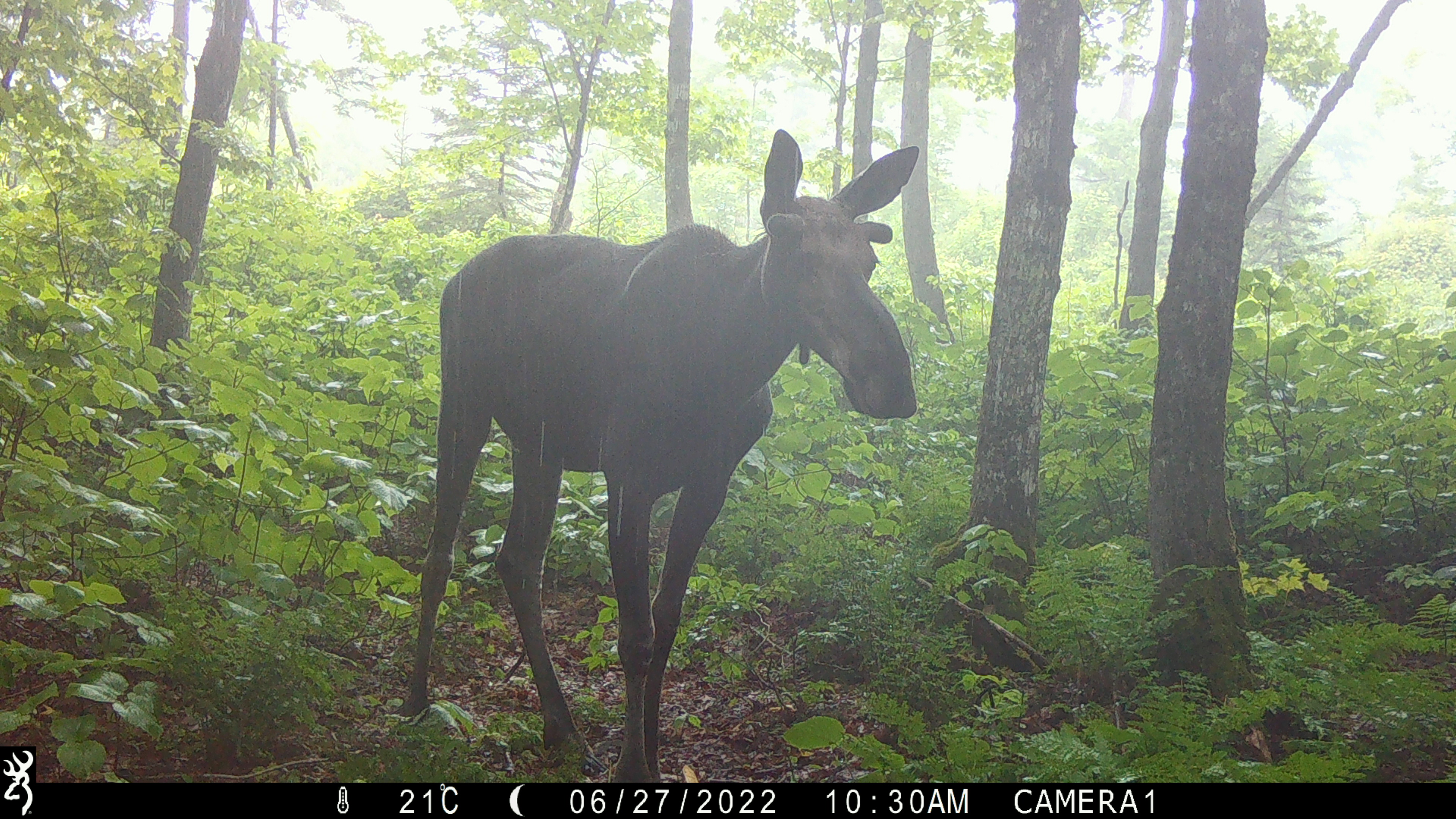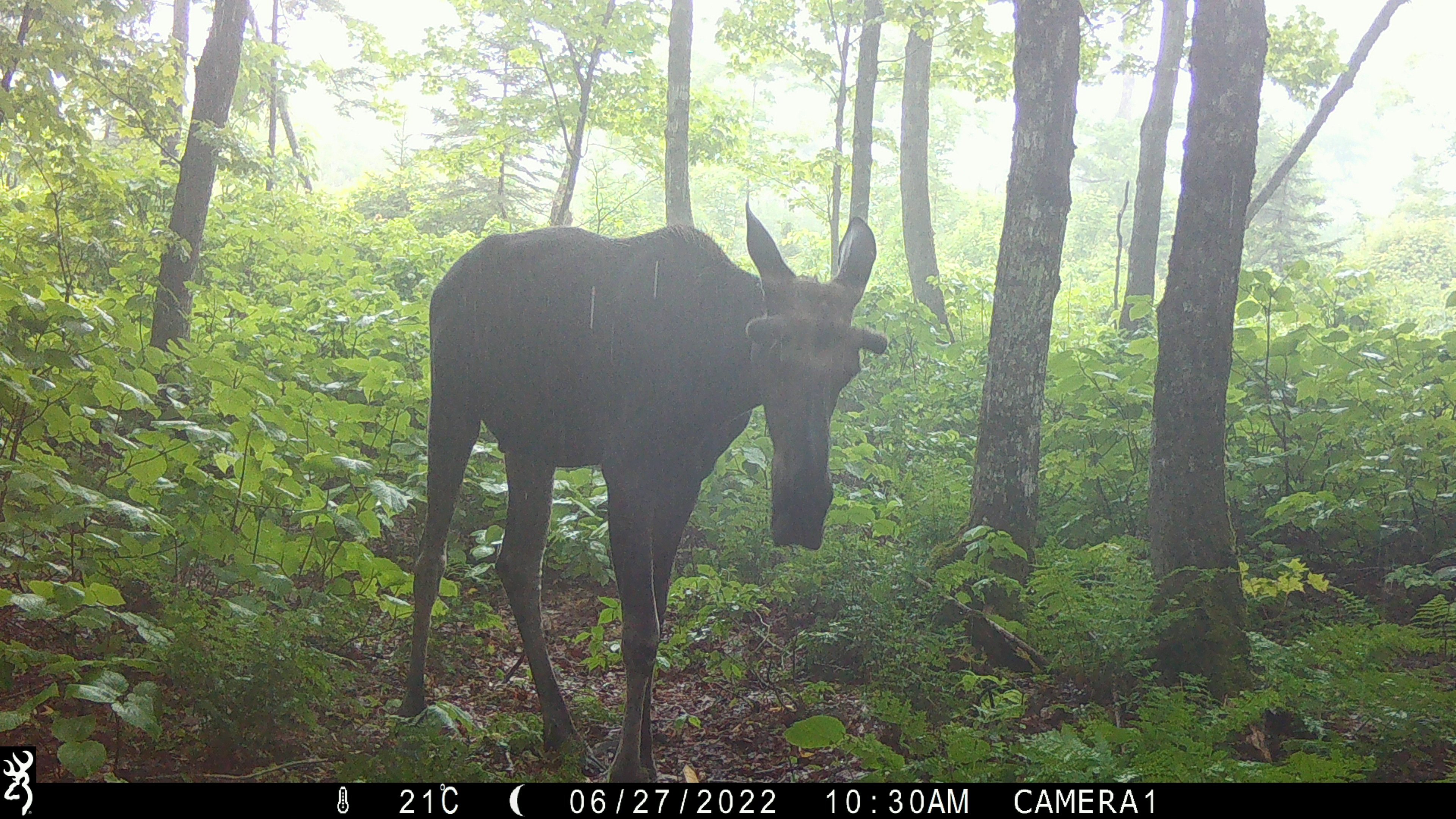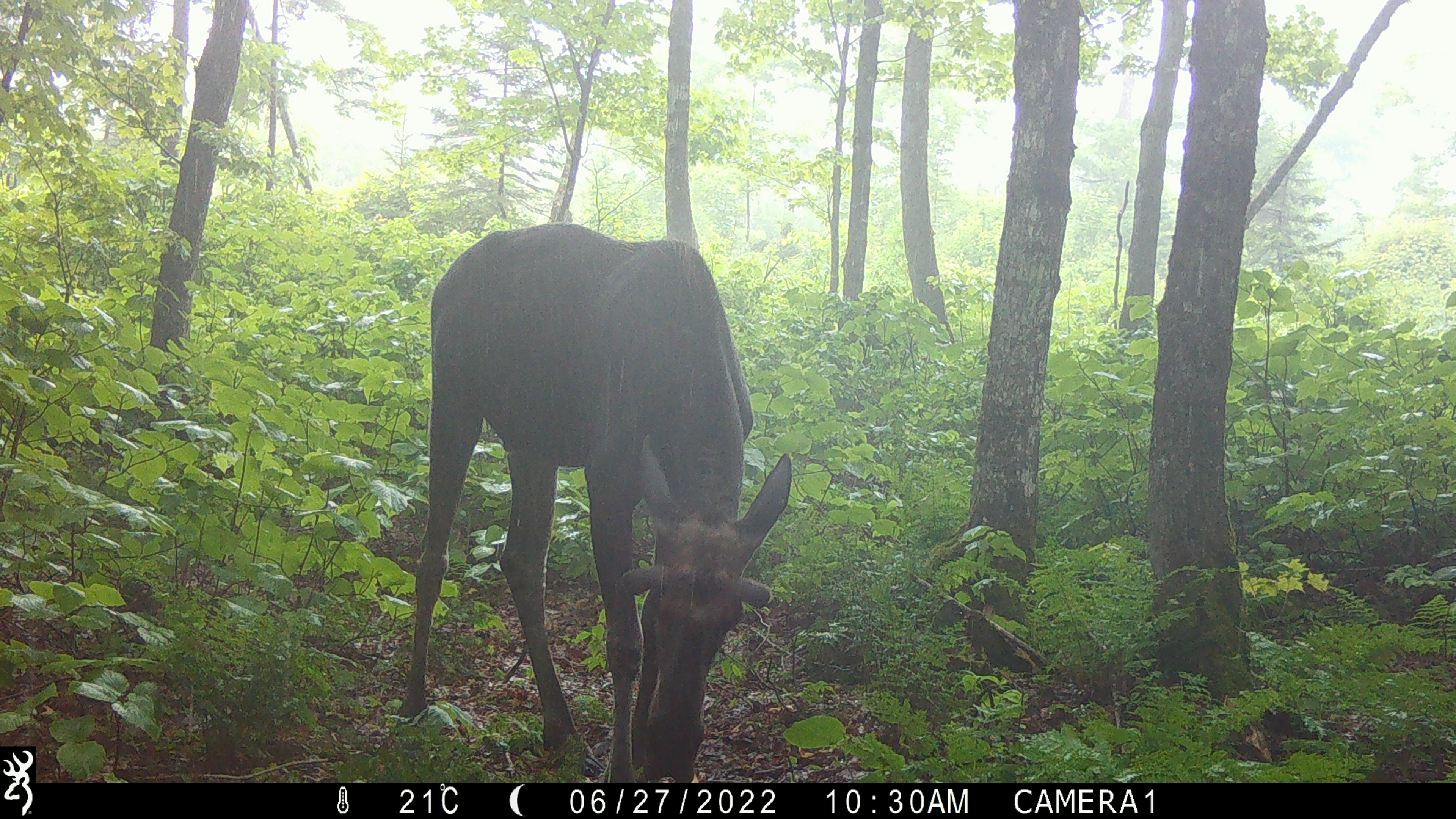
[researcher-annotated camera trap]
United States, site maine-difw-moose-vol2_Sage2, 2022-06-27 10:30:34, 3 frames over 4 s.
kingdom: Animalia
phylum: Chordata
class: Mammalia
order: Artiodactyla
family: Cervidae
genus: Alces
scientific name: Alces alces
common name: moose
Moose (Alces alces).